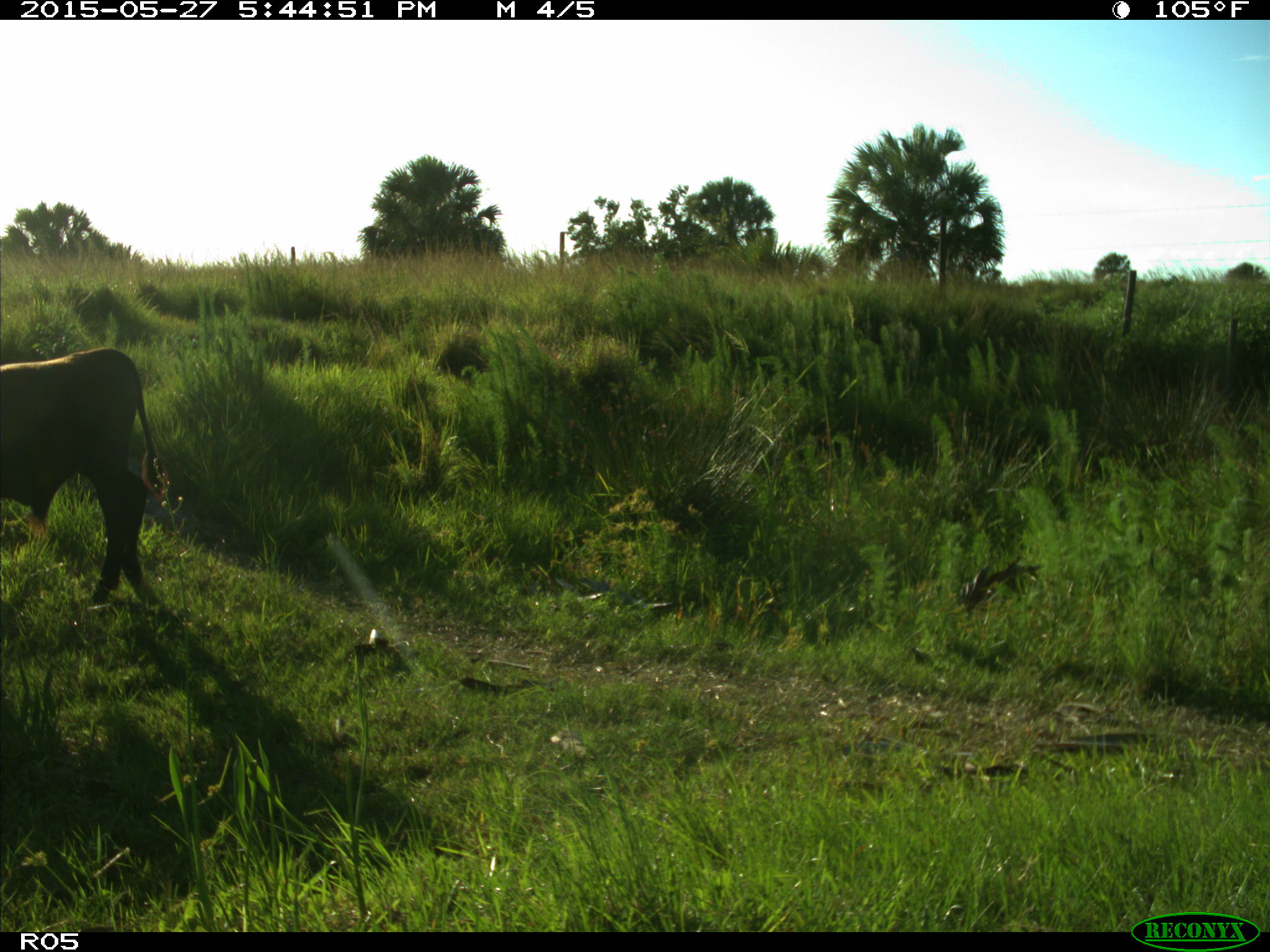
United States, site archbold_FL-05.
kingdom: Animalia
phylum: Chordata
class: Mammalia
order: Artiodactyla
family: Bovidae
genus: Bos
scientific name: Bos taurus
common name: domestic cow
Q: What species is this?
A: Bos taurus (domestic cow).